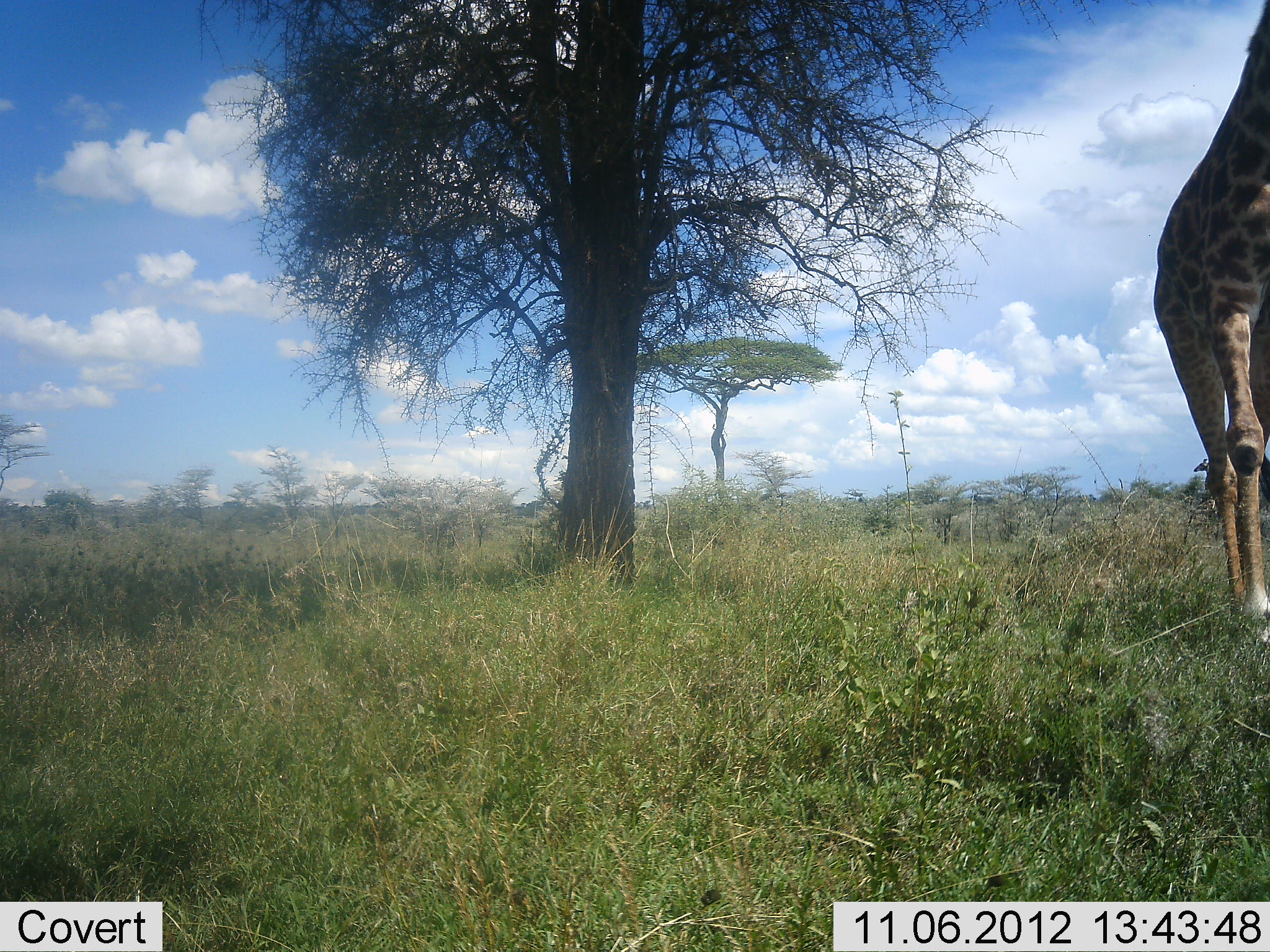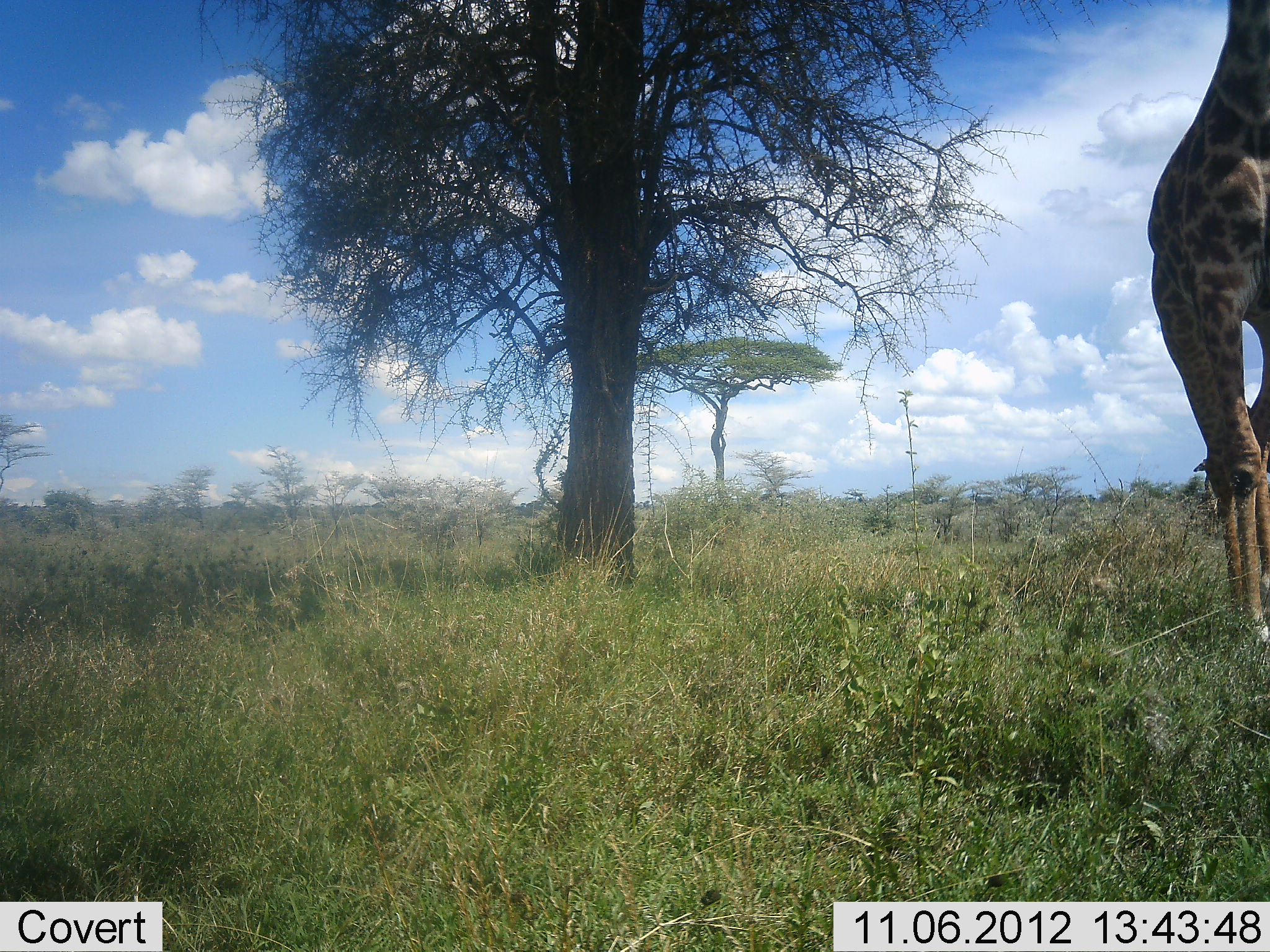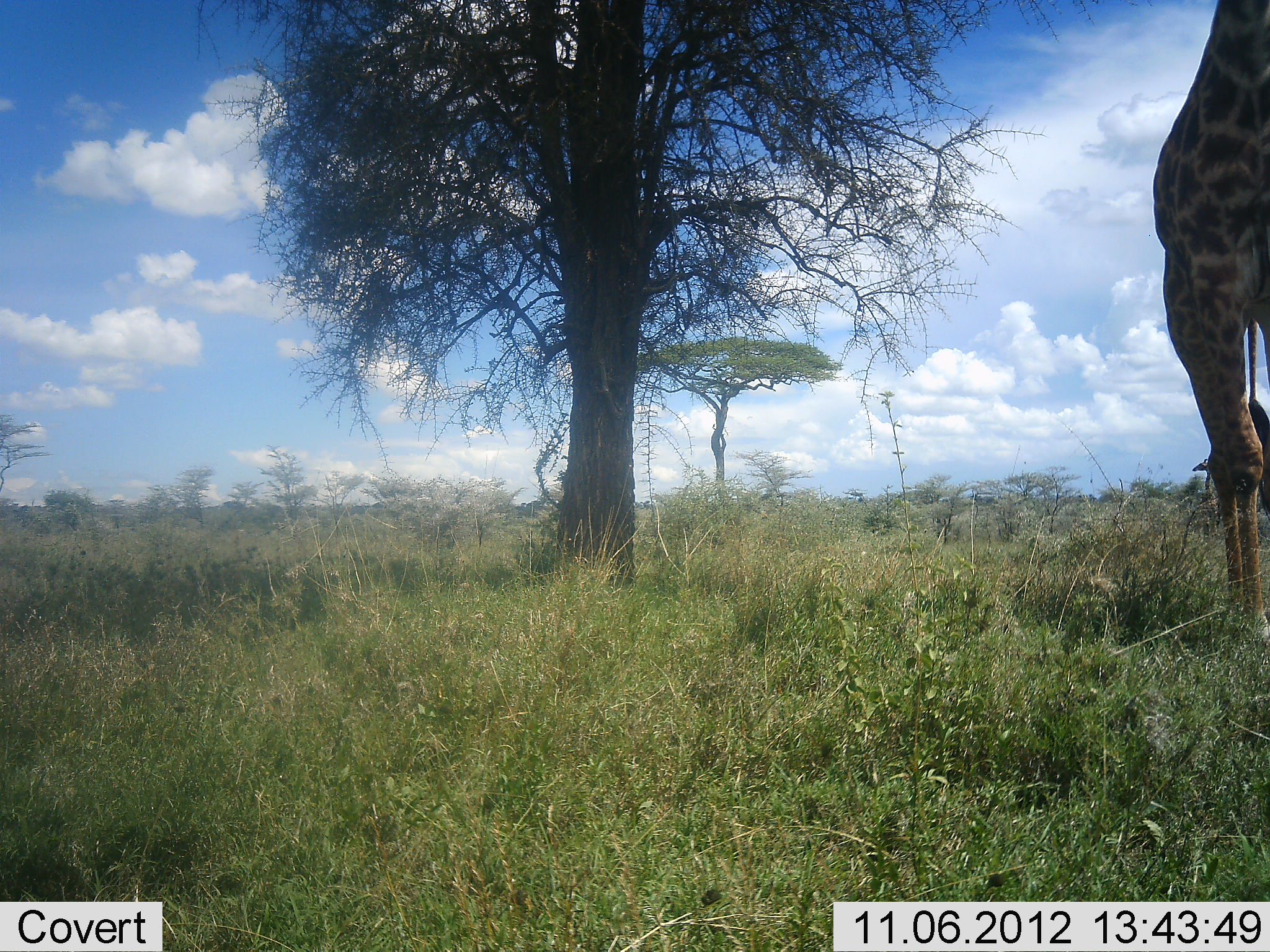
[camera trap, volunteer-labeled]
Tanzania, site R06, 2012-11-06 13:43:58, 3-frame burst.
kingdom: Animalia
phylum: Chordata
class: Mammalia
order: Artiodactyla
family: Giraffidae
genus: Giraffa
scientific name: Giraffa camelopardalis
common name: giraffe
Giraffe (Giraffa camelopardalis), count 1. Behavior (volunteer vote fractions): standing 50%, resting 0%, moving 60%, interacting 0%. Young present (vote fraction): 0%. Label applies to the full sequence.